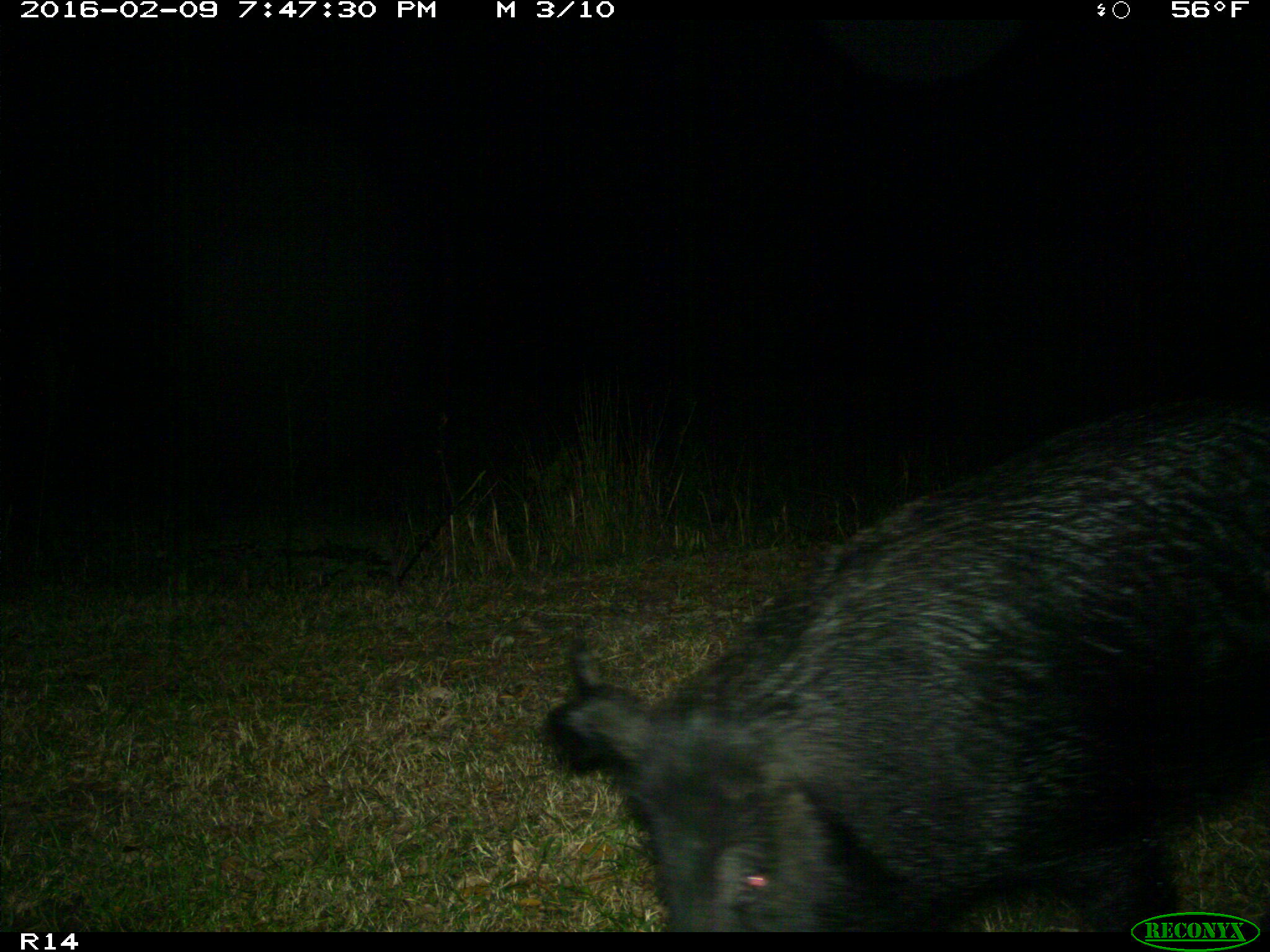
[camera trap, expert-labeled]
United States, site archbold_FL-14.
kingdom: Animalia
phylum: Chordata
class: Mammalia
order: Artiodactyla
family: Suidae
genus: Sus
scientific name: Sus scrofa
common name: wild boar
Sus scrofa (wild boar).